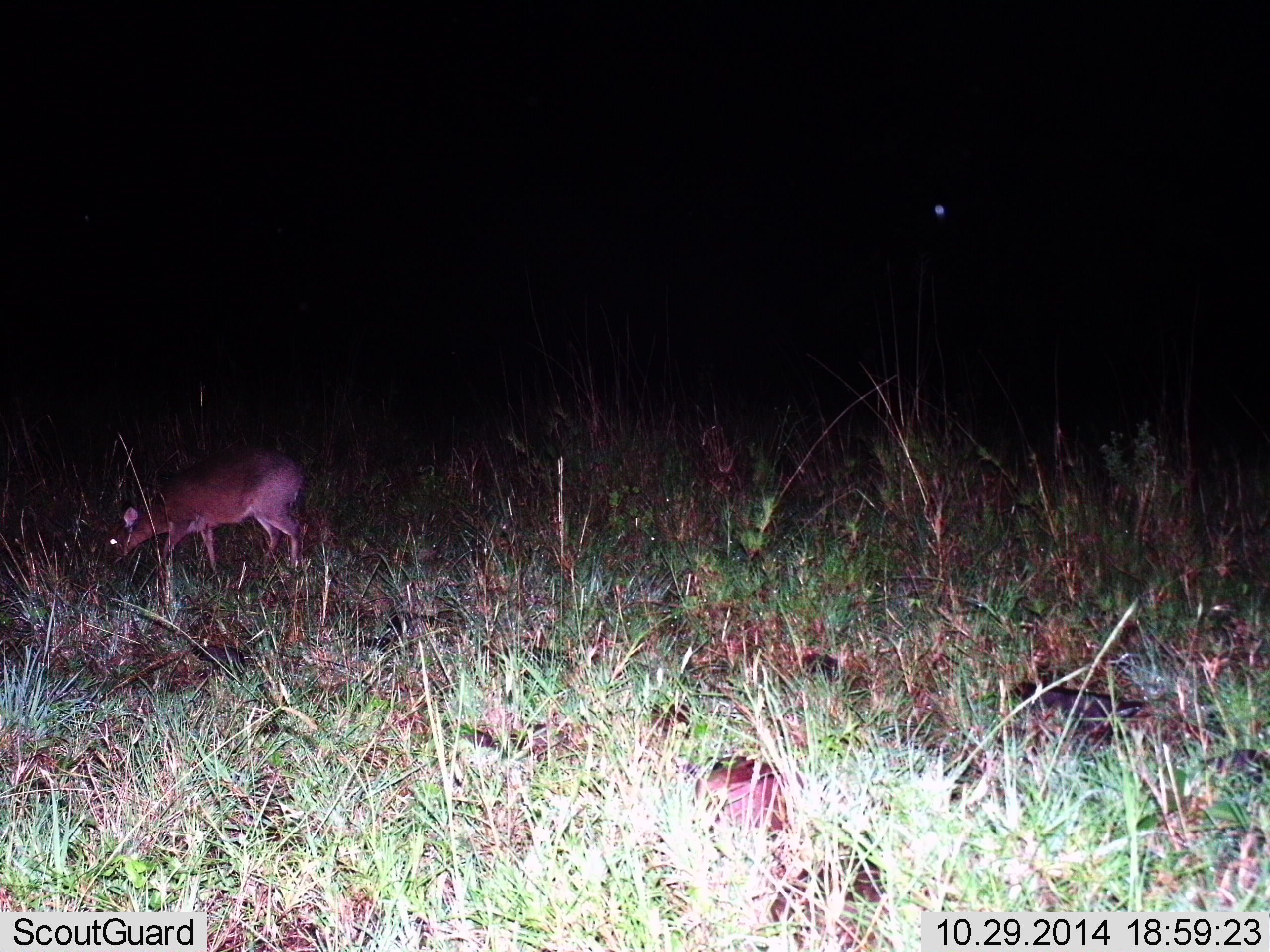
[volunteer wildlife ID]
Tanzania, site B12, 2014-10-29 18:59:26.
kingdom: Animalia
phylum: Chordata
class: Mammalia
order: Artiodactyla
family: Bovidae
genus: Cephalophus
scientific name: Cephalophus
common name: duiker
Duiker (Cephalophus), count 1. Behavior (volunteer vote fractions): standing 50%, resting 0%, moving 30%, interacting 0%. Young present (vote fraction): 0%. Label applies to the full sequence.